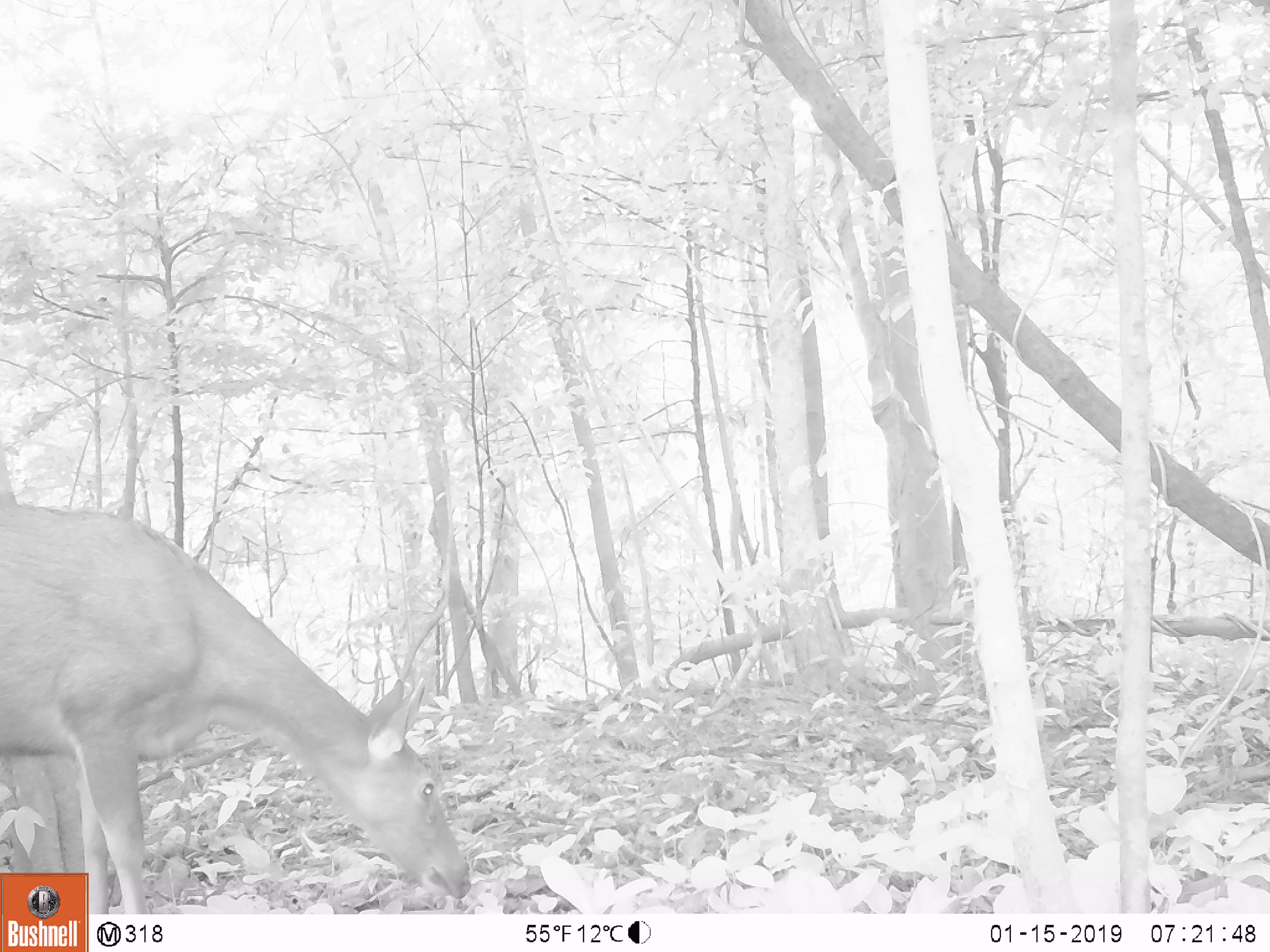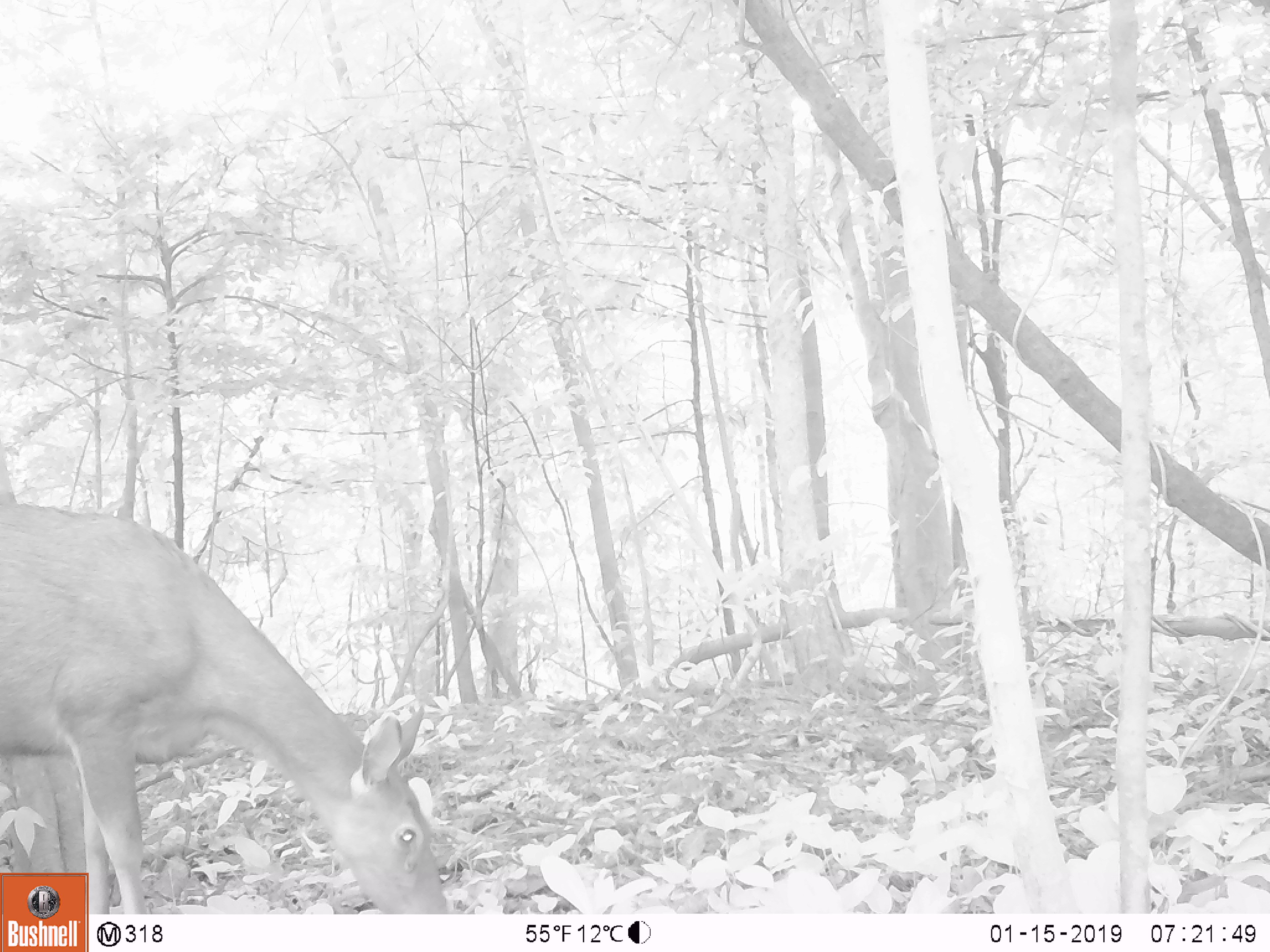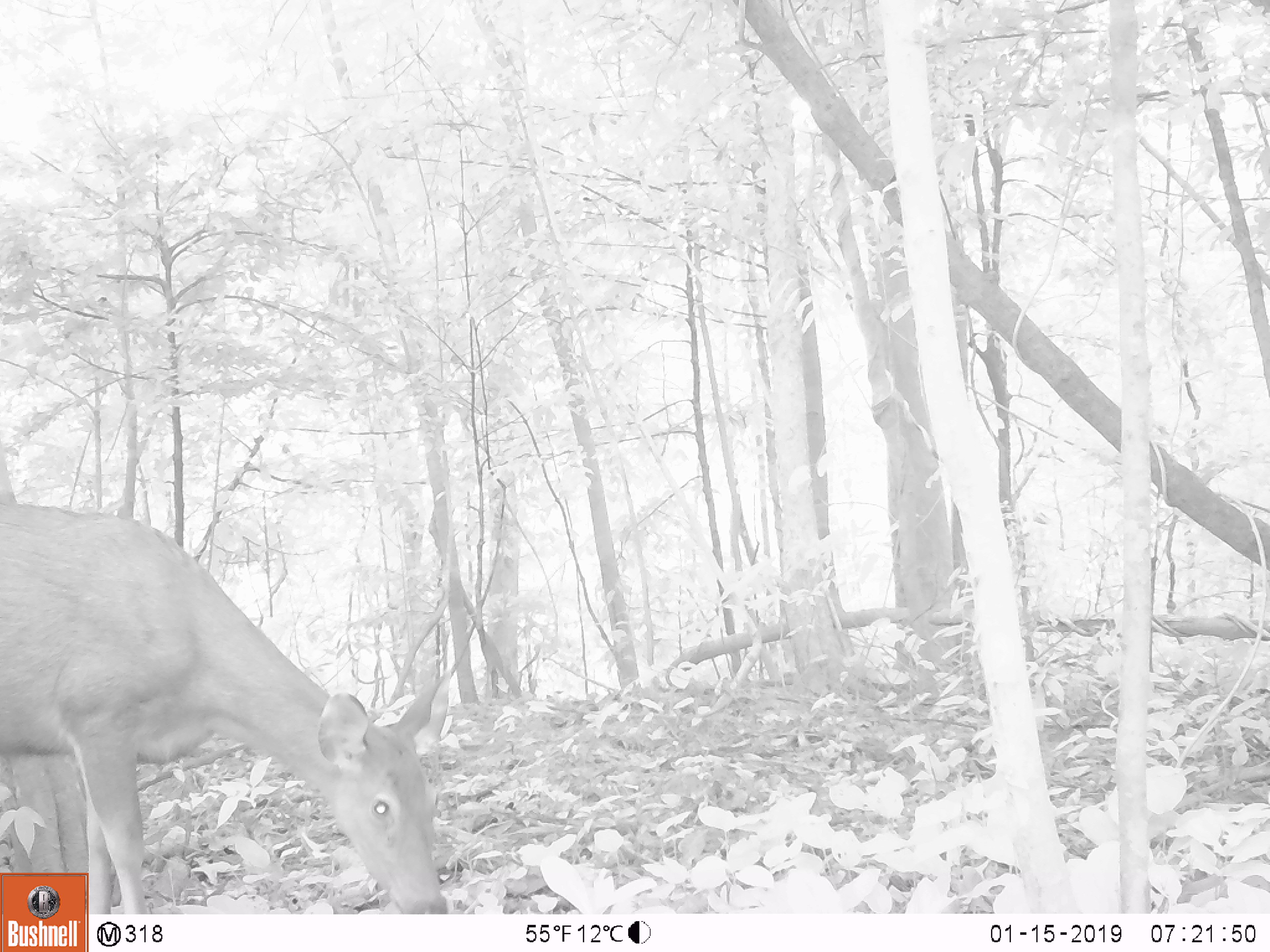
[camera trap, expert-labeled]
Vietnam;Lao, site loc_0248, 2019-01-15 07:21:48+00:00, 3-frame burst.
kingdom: Animalia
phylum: Chordata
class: Mammalia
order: Artiodactyla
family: Cervidae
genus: Rusa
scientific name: Rusa unicolor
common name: sambar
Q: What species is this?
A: Sambar (Rusa unicolor).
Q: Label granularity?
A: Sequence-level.